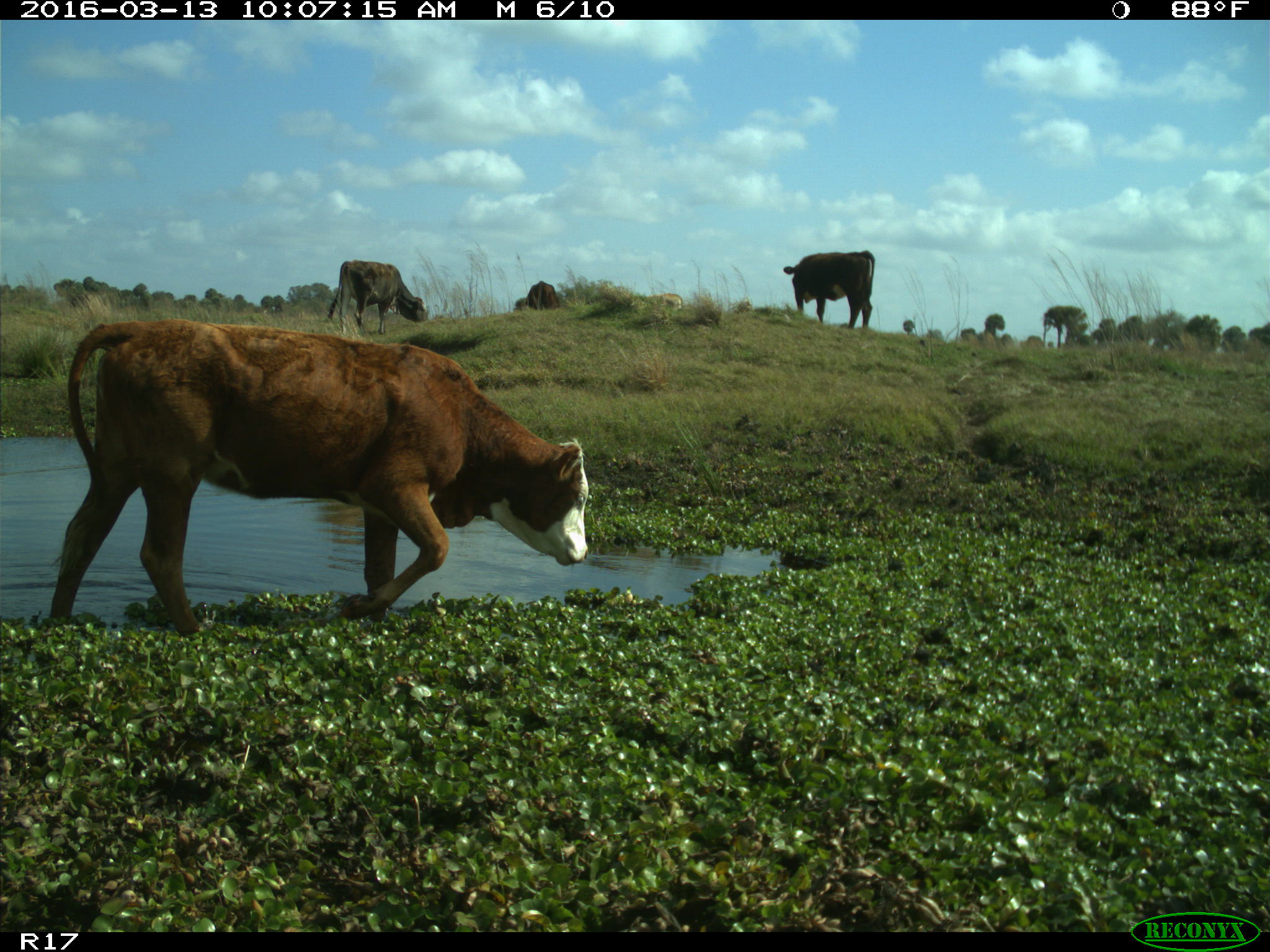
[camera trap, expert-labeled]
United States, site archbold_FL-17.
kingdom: Animalia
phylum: Chordata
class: Mammalia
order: Artiodactyla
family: Bovidae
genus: Bos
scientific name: Bos taurus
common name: domestic cow